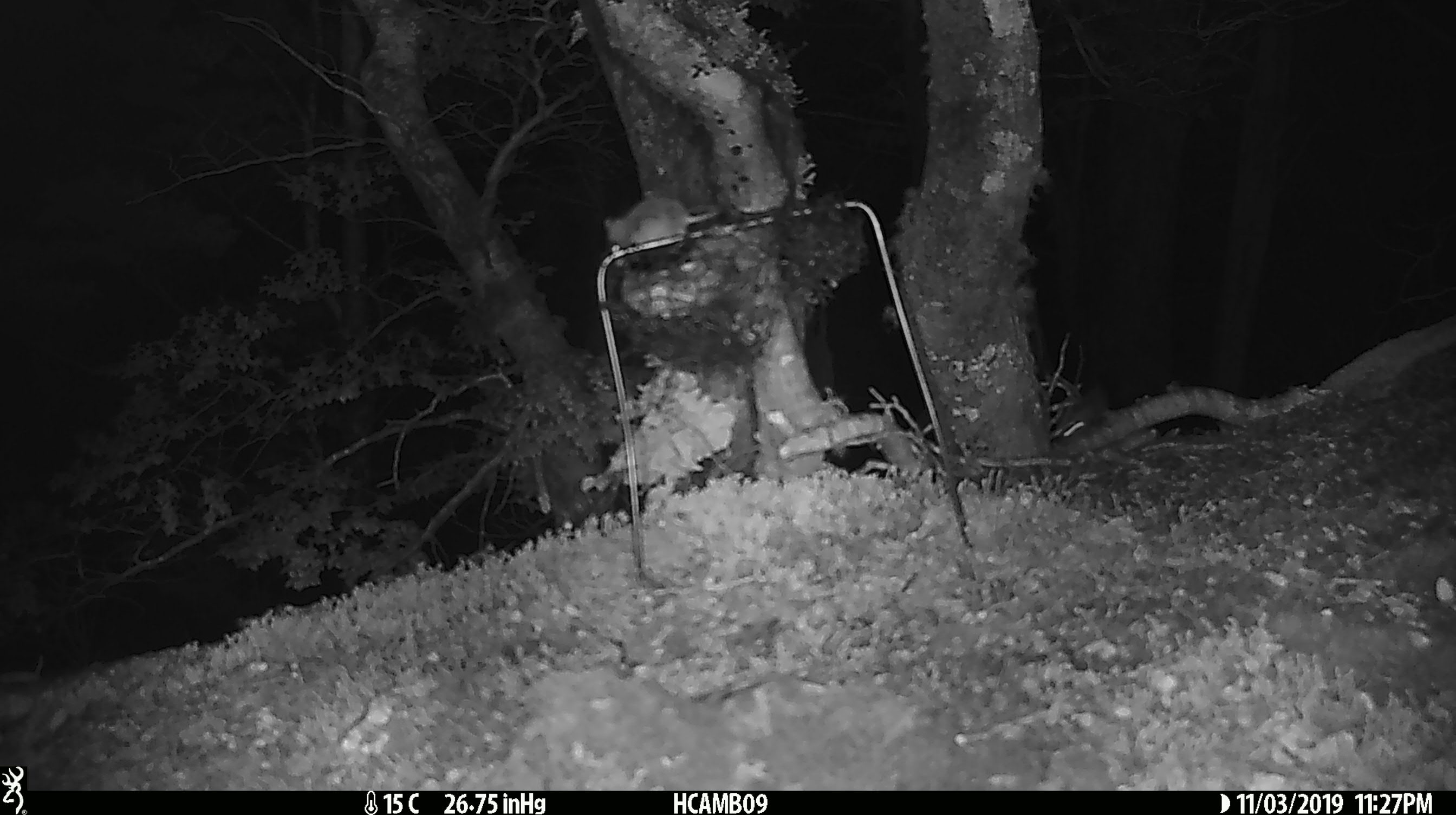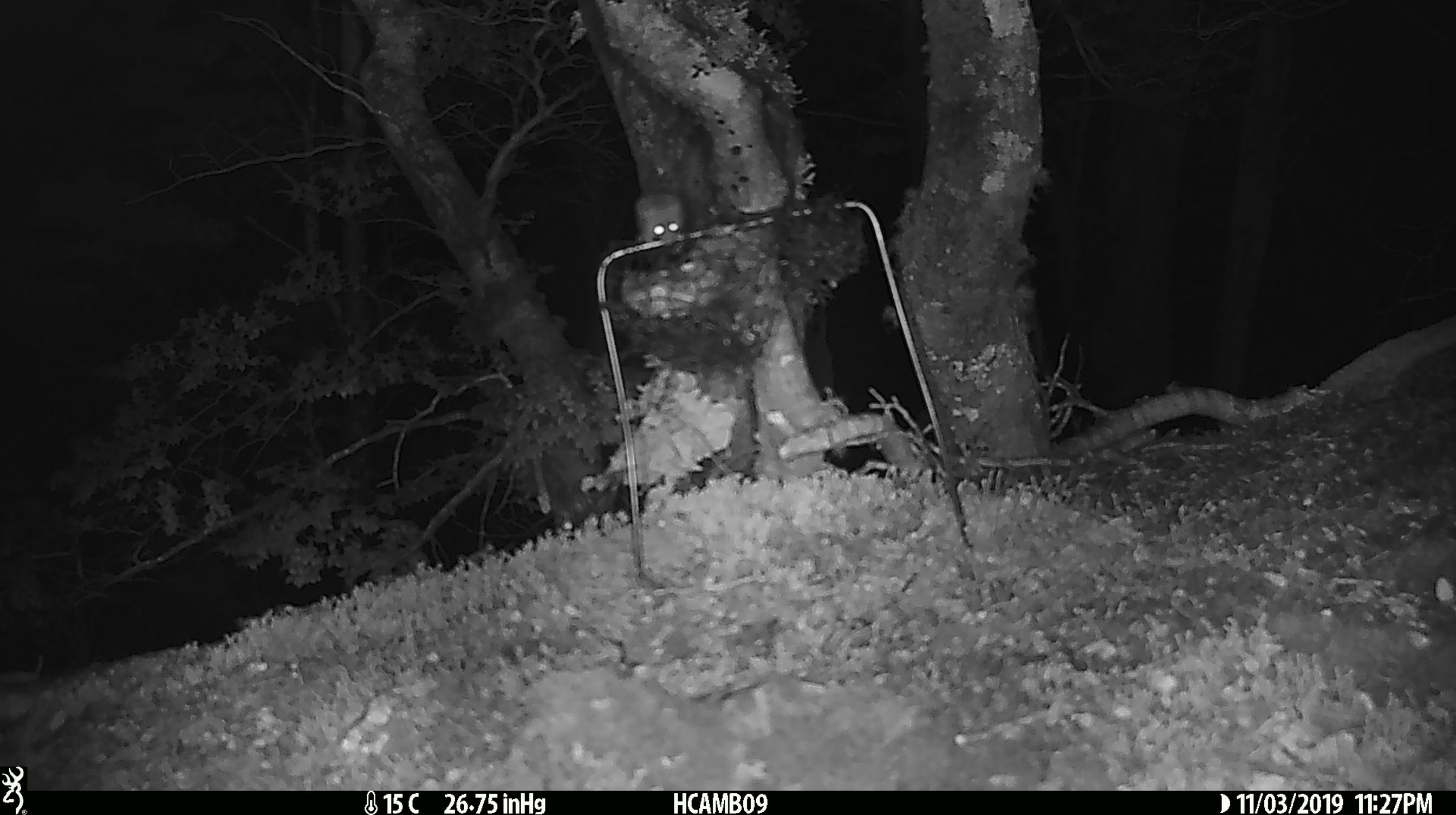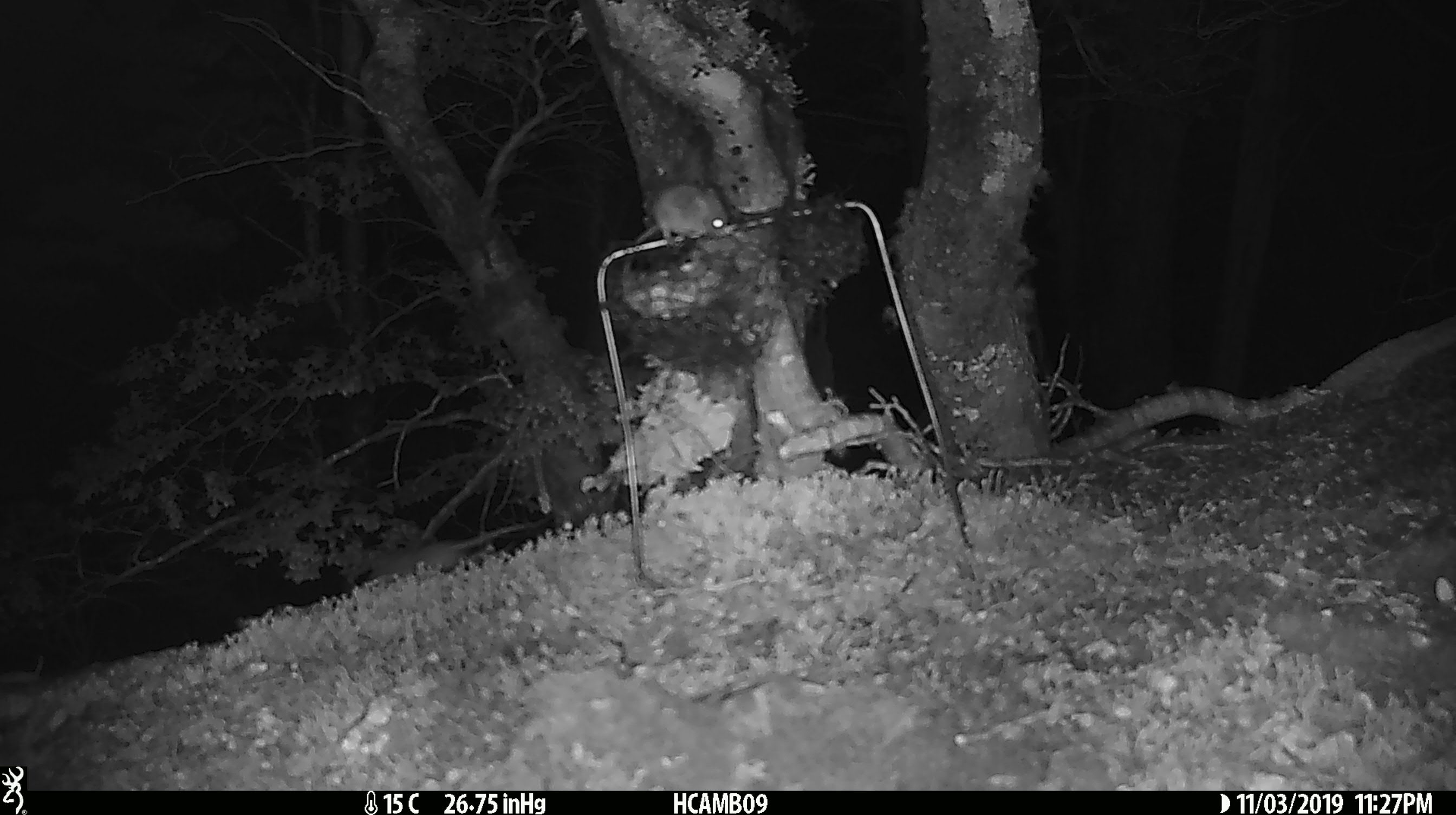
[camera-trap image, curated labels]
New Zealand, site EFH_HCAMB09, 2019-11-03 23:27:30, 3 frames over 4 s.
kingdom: Animalia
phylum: Chordata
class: Mammalia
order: Rodentia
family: Muridae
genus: Mus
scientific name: Mus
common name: mouse